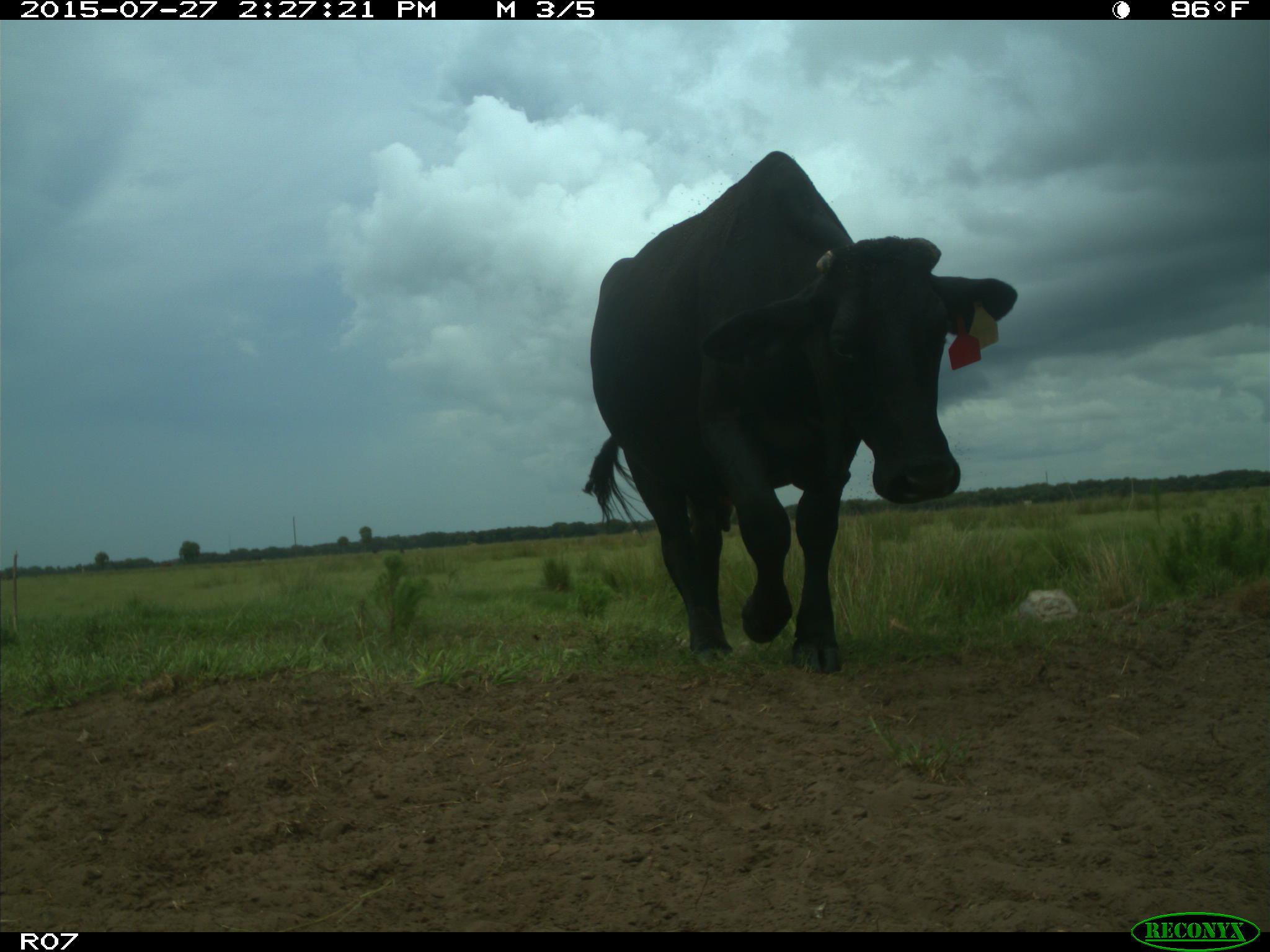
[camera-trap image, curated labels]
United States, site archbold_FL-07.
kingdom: Animalia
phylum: Chordata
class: Mammalia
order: Artiodactyla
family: Bovidae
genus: Bos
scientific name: Bos taurus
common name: domestic cow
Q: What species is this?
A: Bos taurus (domestic cow).